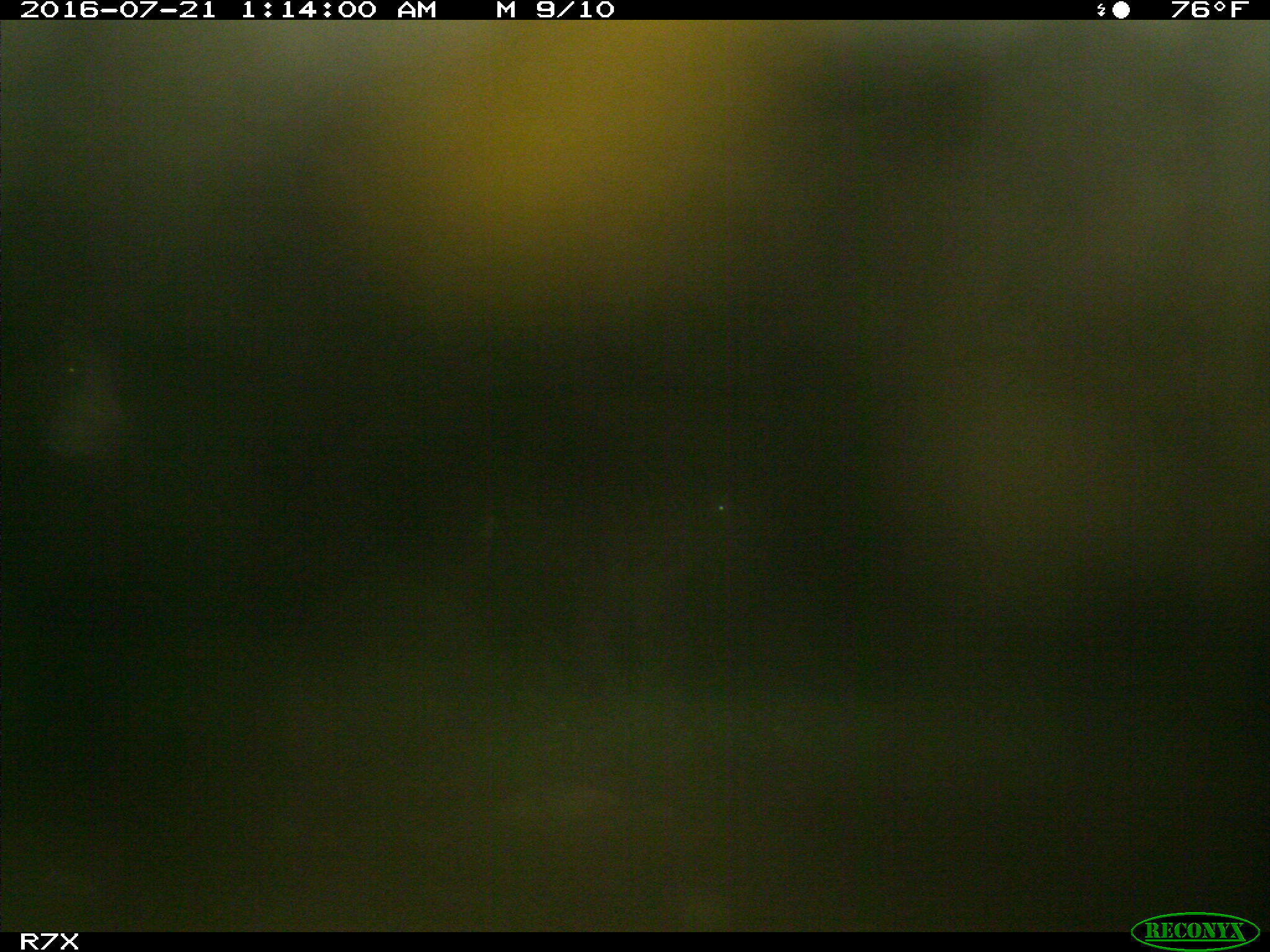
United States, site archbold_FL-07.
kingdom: Animalia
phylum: Chordata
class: Mammalia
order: Artiodactyla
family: Bovidae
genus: Bos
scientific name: Bos taurus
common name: domestic cow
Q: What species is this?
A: Bos taurus (domestic cow).